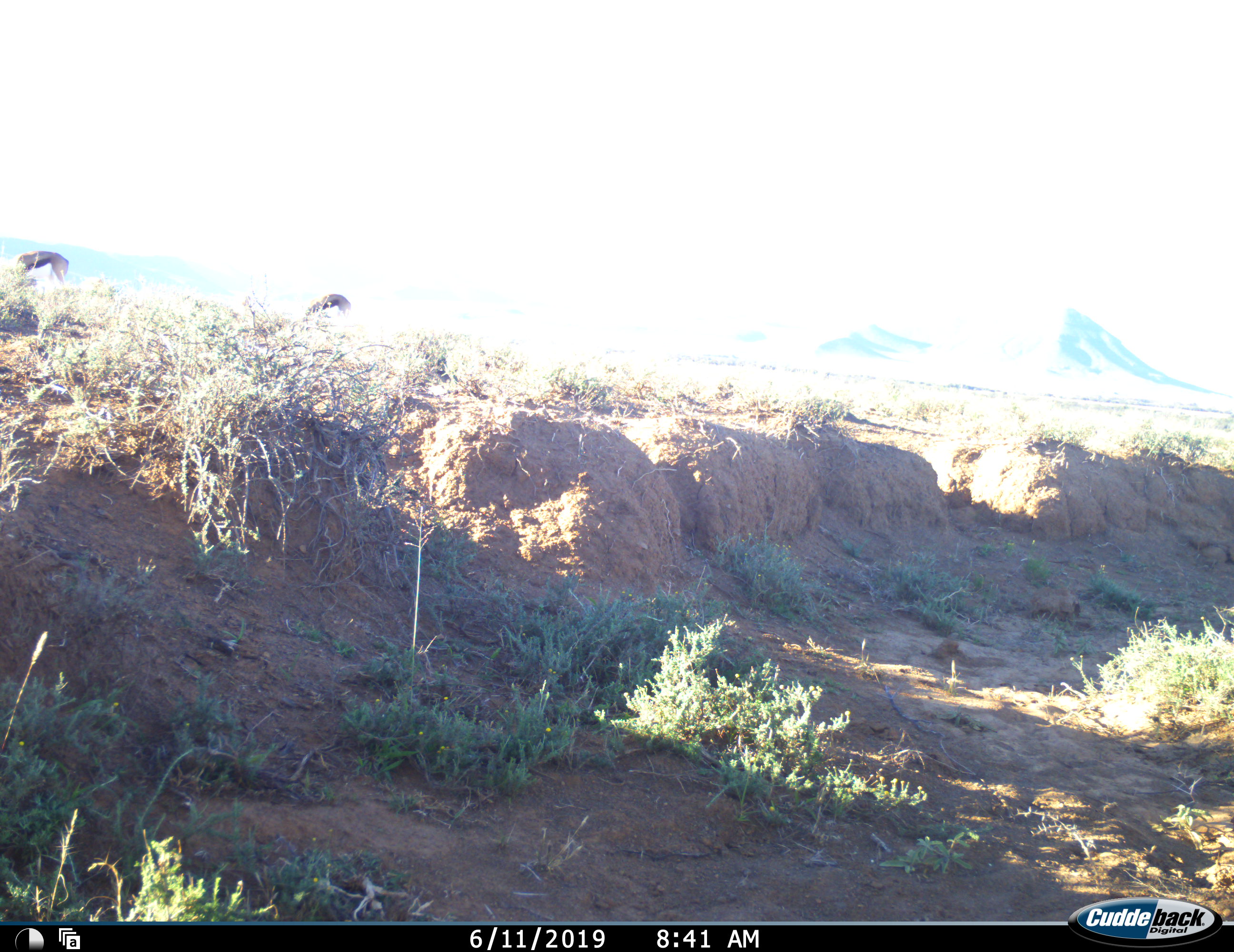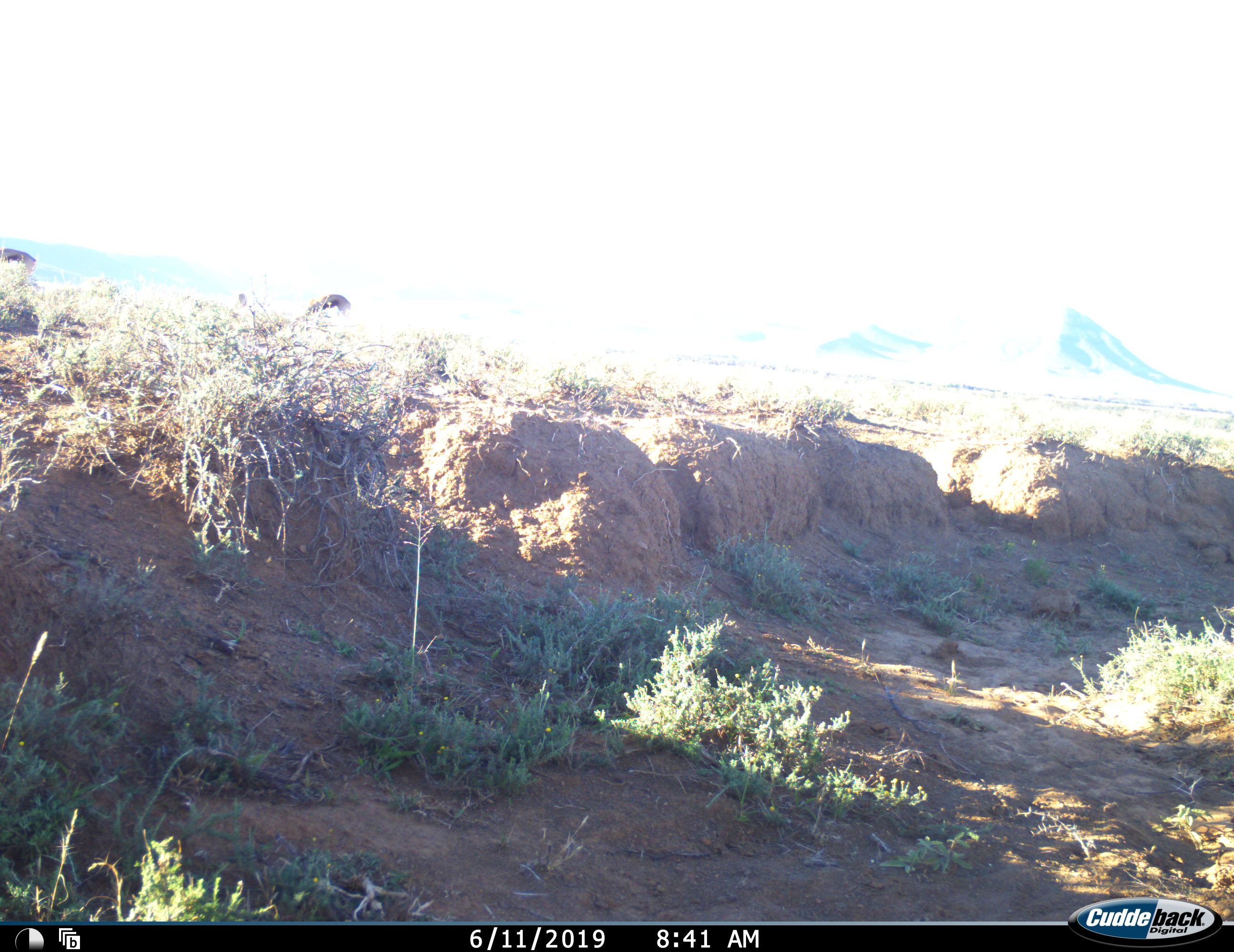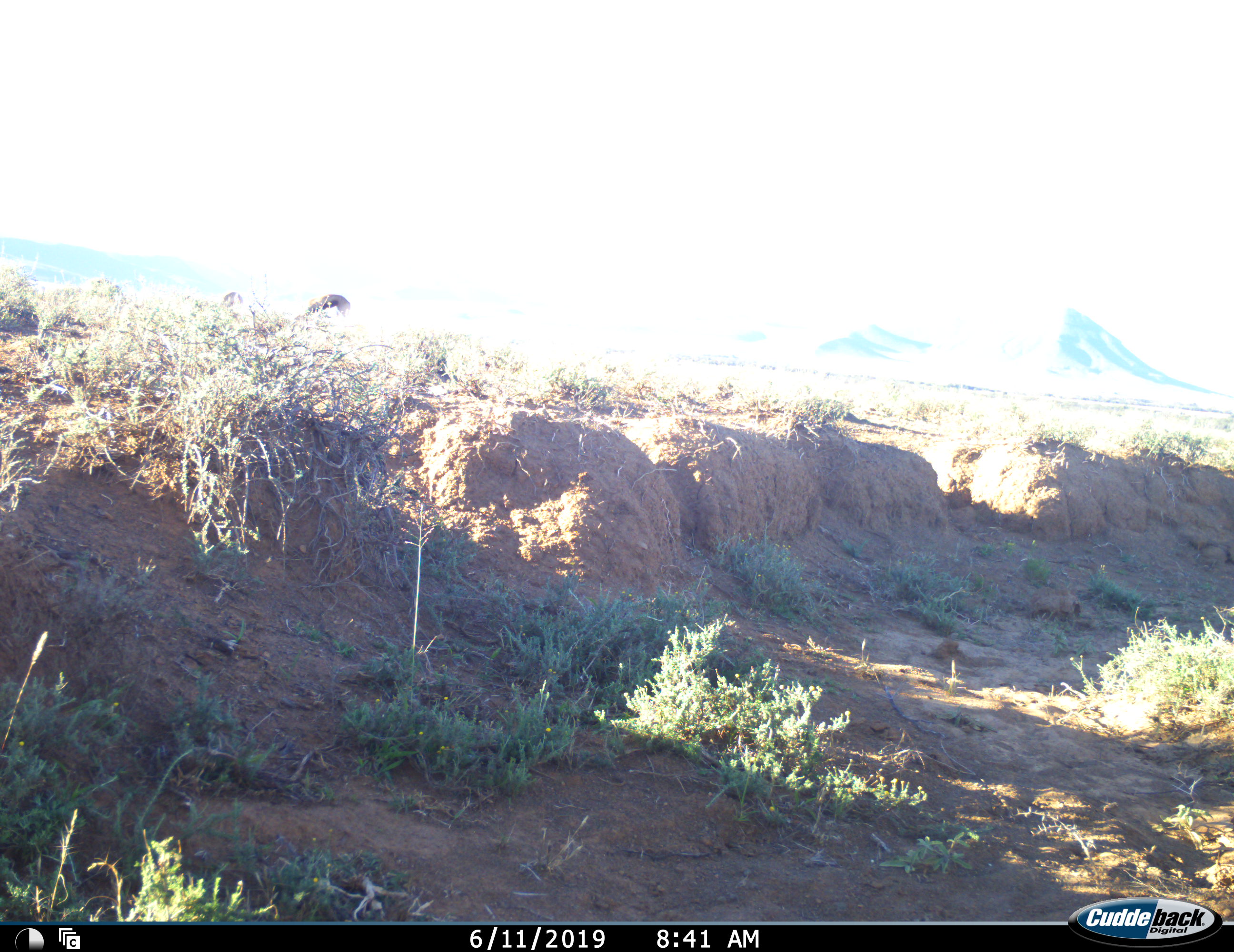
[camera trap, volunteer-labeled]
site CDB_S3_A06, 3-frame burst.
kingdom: Animalia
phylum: Chordata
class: Mammalia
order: Artiodactyla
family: Bovidae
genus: Antidorcas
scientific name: Antidorcas marsupialis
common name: springbok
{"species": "springbok (Antidorcas marsupialis)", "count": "3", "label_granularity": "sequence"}